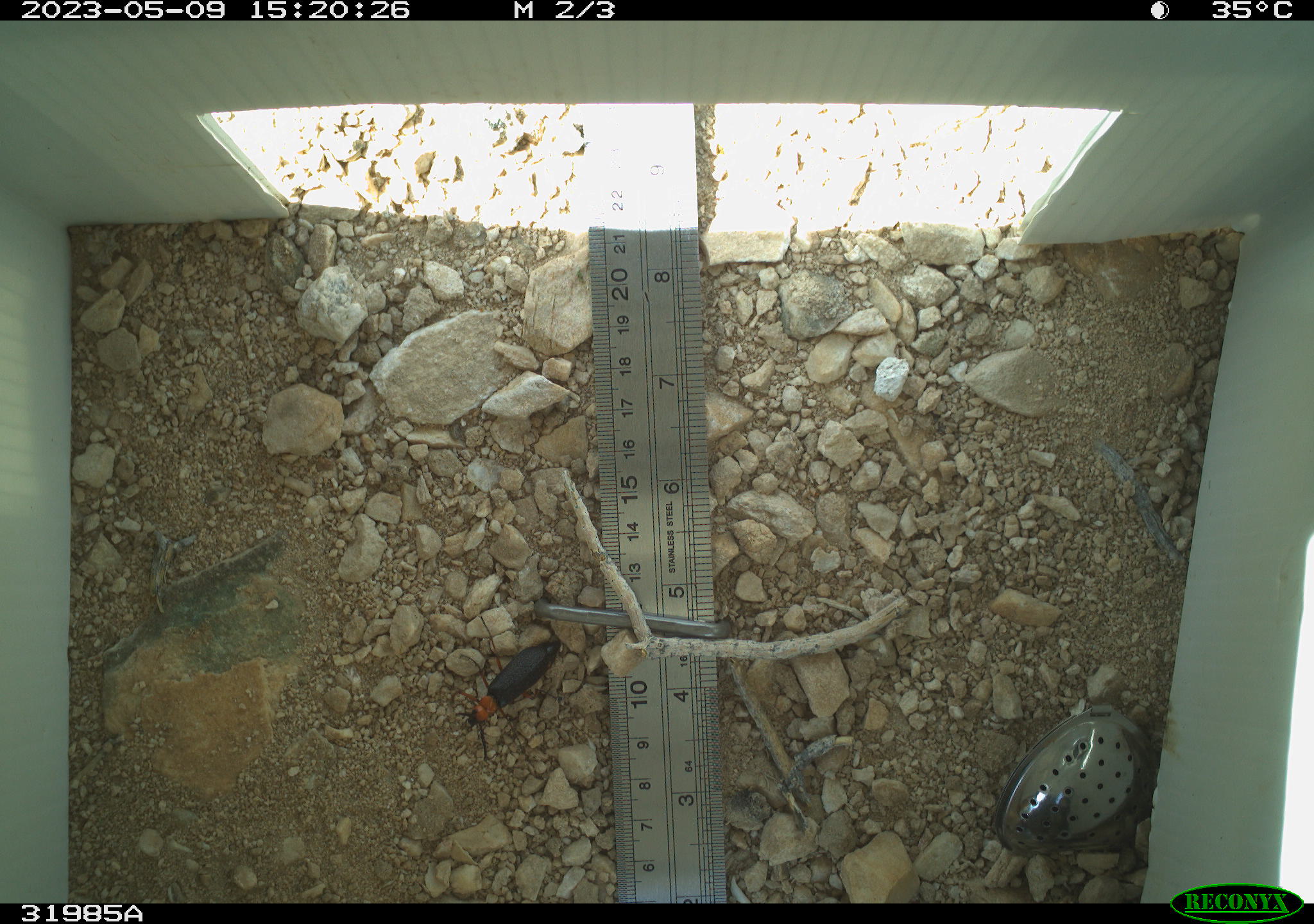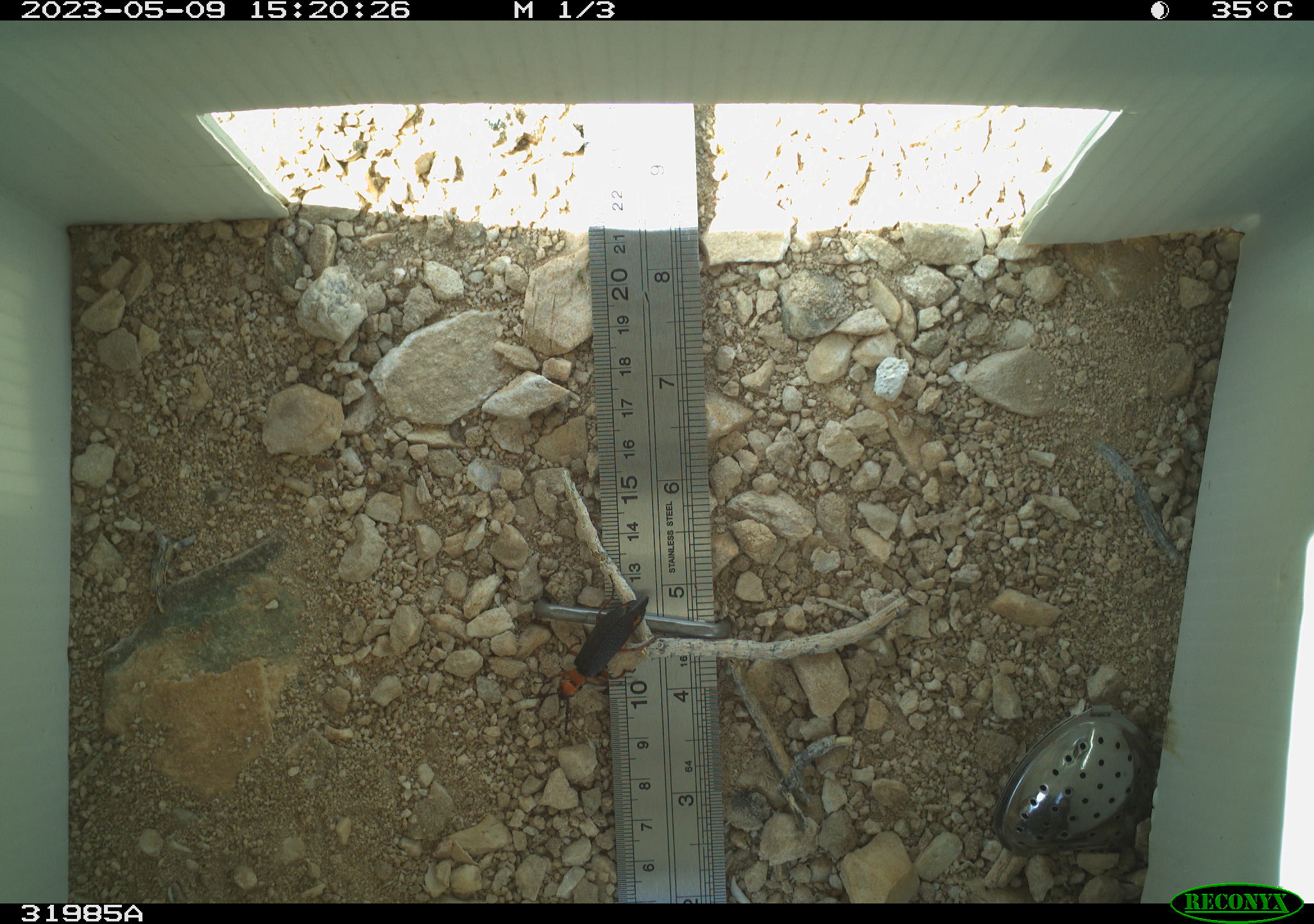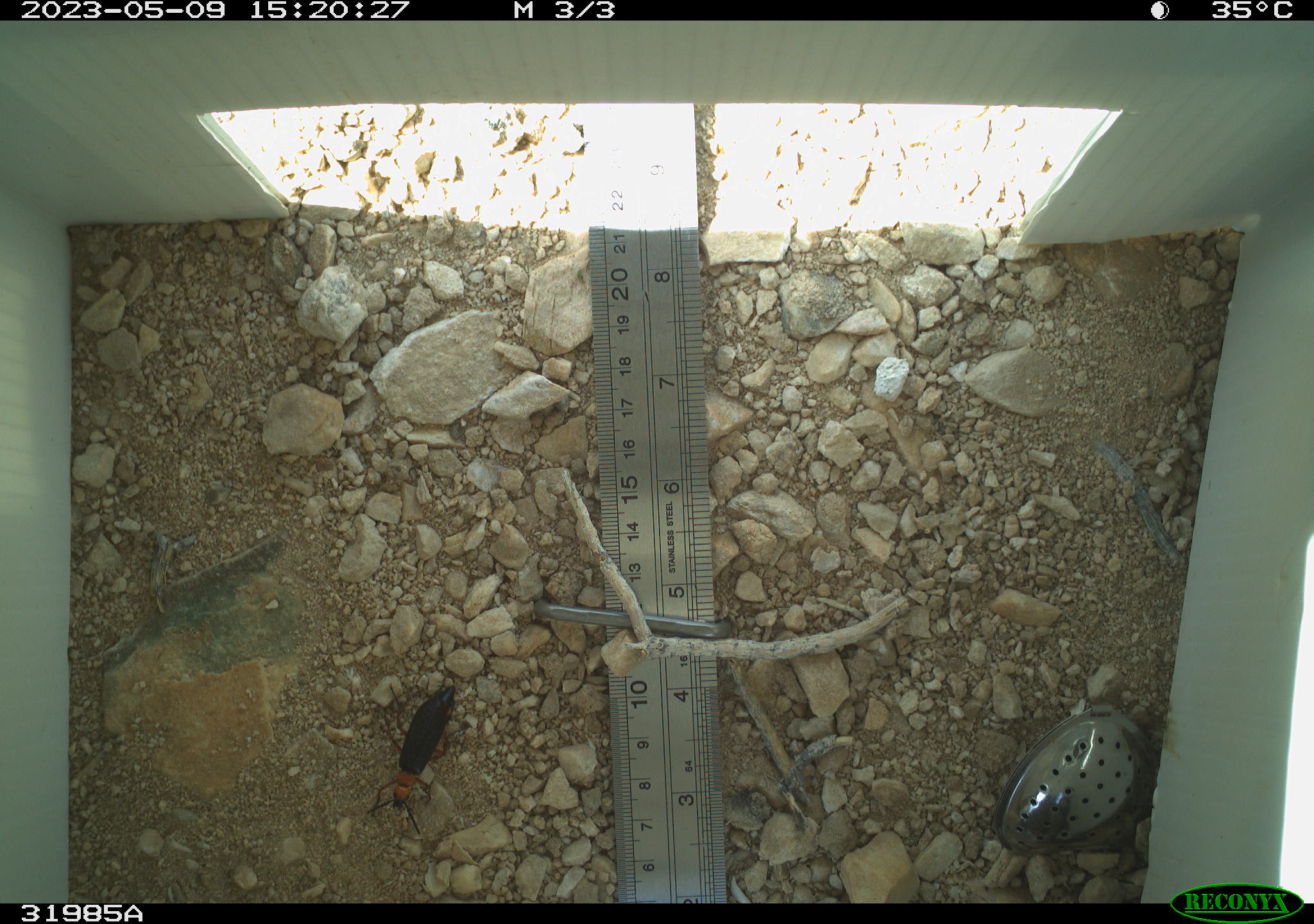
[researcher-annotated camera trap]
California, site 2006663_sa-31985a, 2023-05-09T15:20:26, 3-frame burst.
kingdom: Animalia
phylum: Arthropoda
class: Insecta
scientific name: Insecta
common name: insect